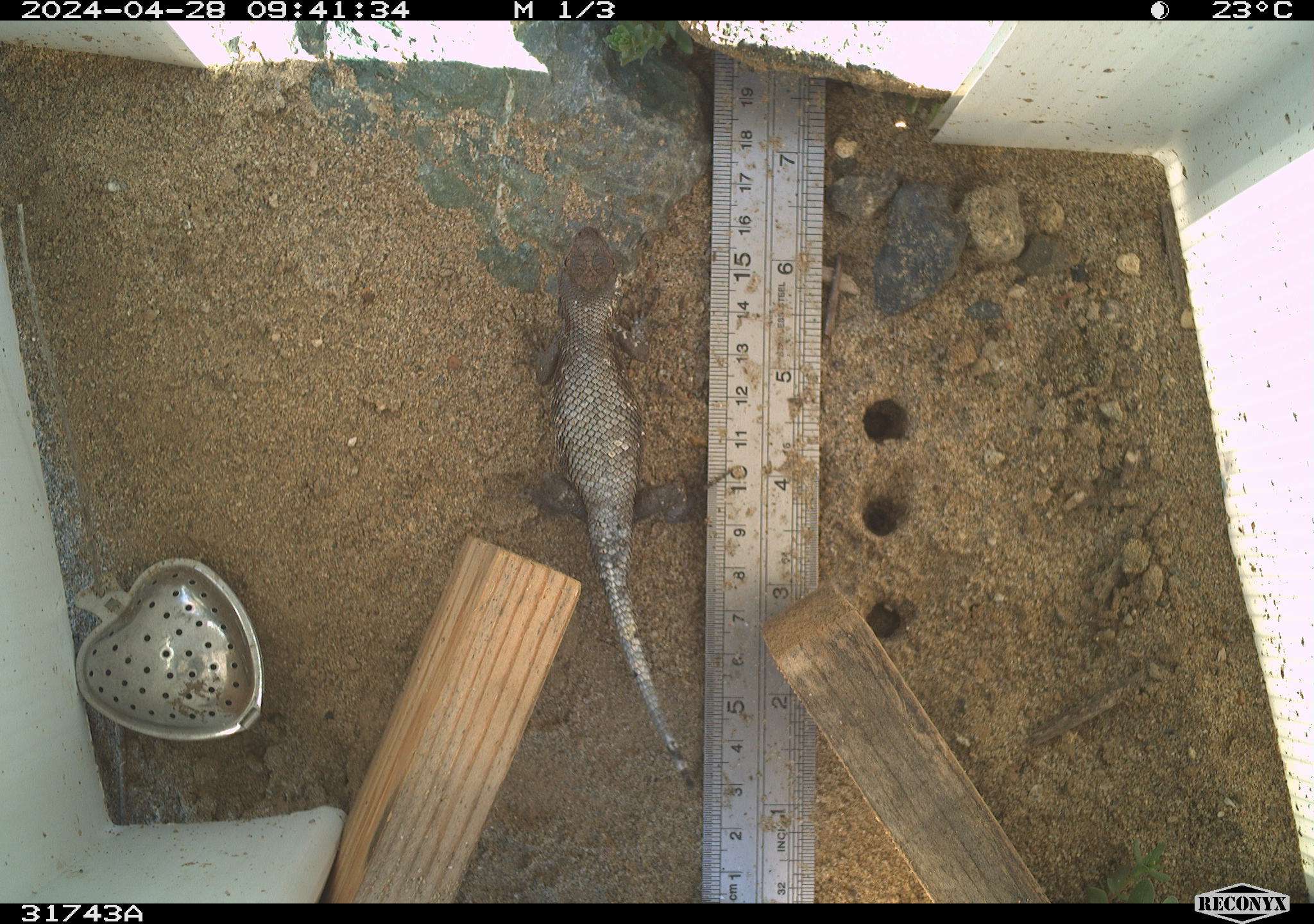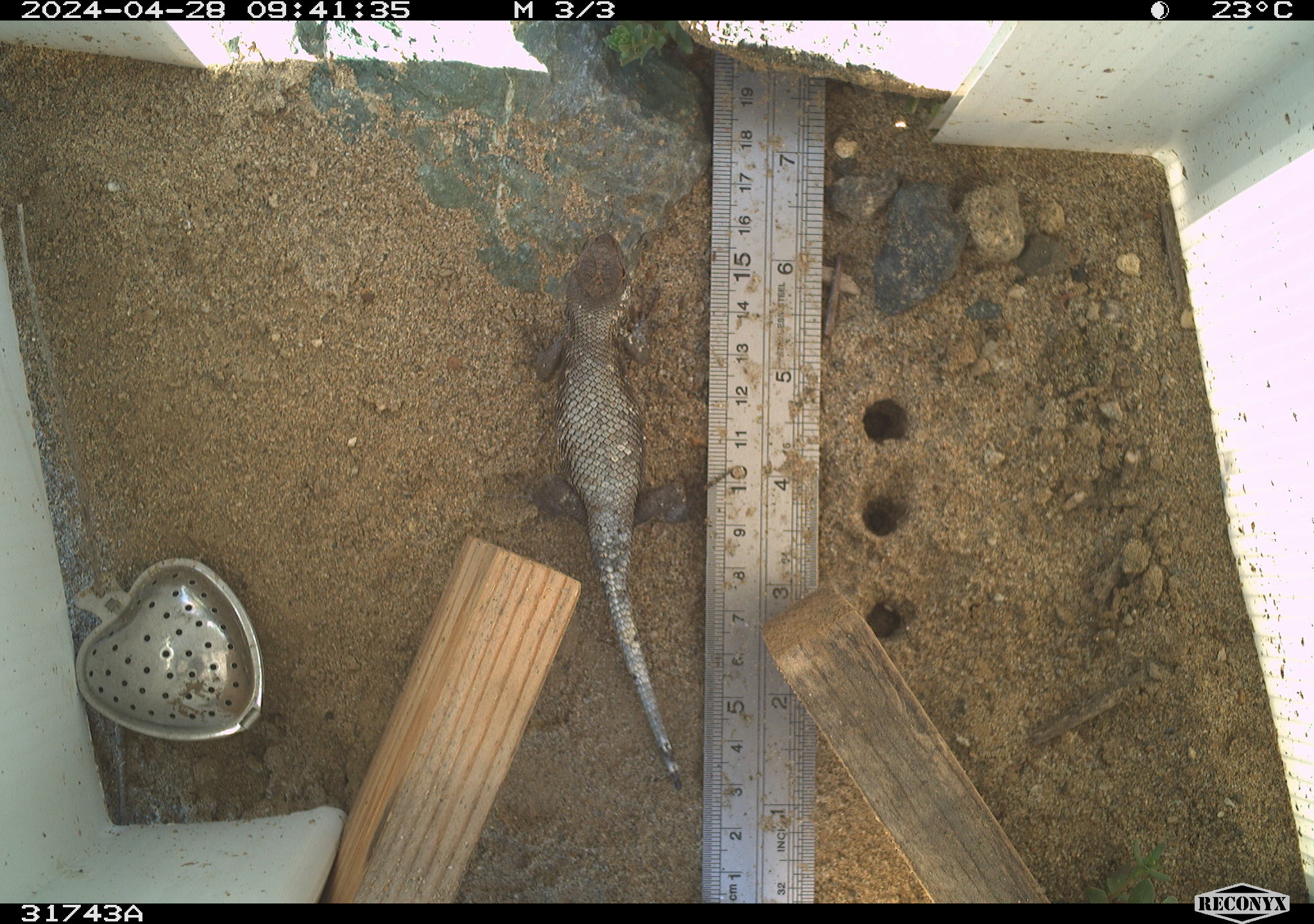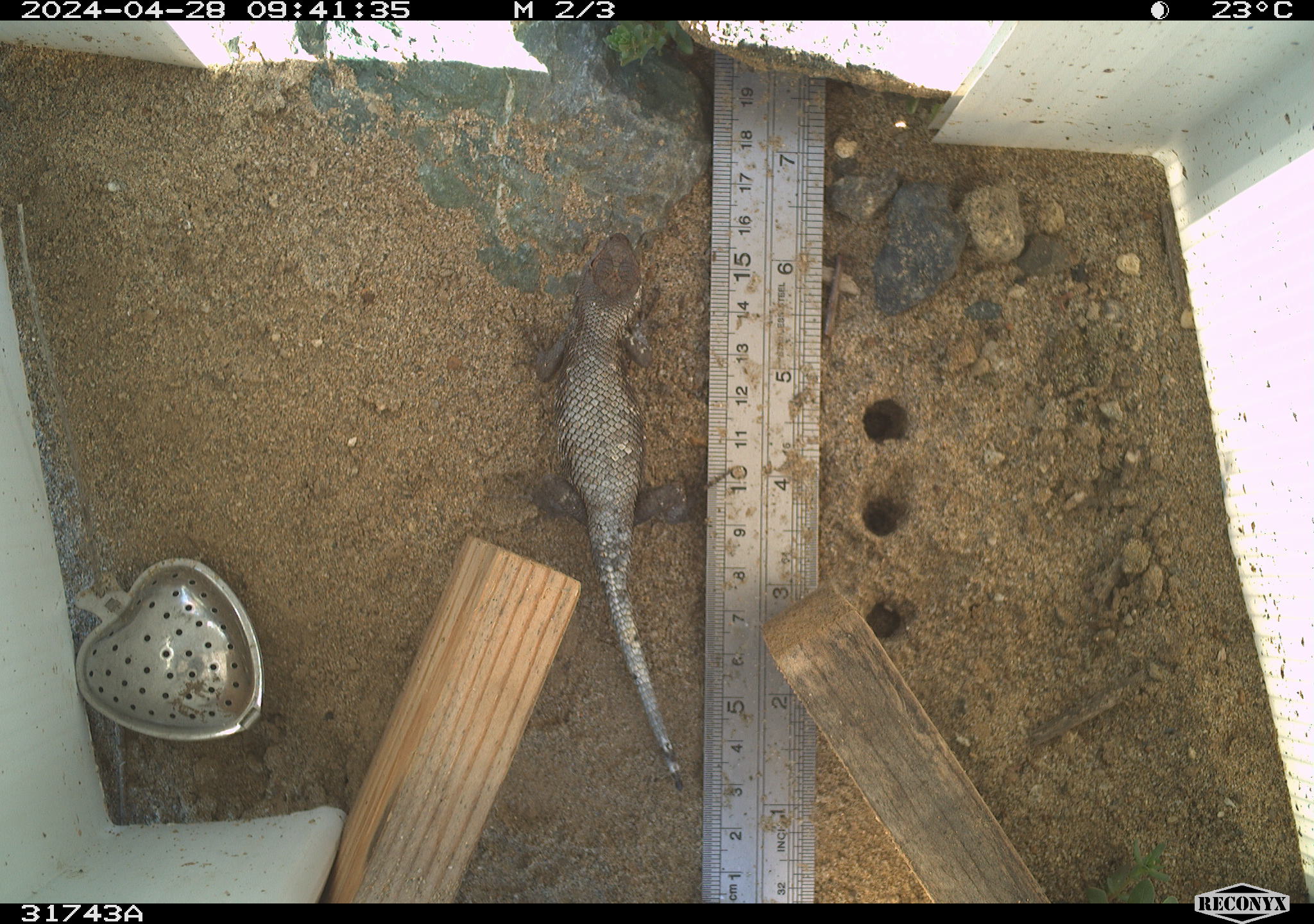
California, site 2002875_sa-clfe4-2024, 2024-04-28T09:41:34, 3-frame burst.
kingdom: Animalia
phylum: Chordata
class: Reptilia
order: Squamata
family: Phrynosomatidae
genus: Sceloporus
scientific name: Sceloporus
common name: spiny lizards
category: sceloporus species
Sceloporus species (spiny lizards) (Sceloporus).